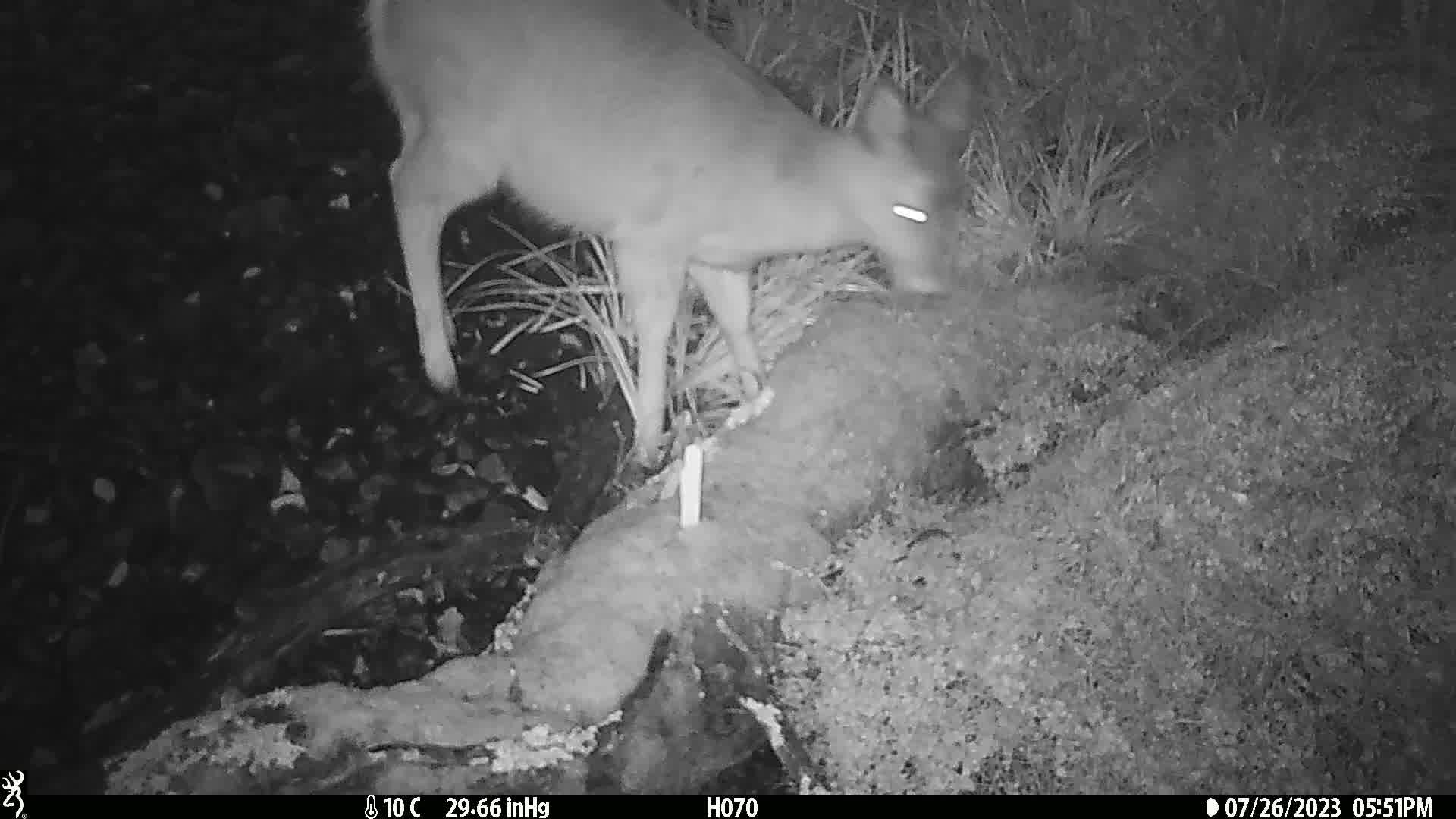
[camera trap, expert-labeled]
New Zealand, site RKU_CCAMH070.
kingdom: Animalia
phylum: Chordata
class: Mammalia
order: Artiodactyla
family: Cervidae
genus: Odocoileus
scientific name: Odocoileus virginianus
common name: white-tailed deer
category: white tailed deer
White tailed deer (white-tailed deer) (Odocoileus virginianus).